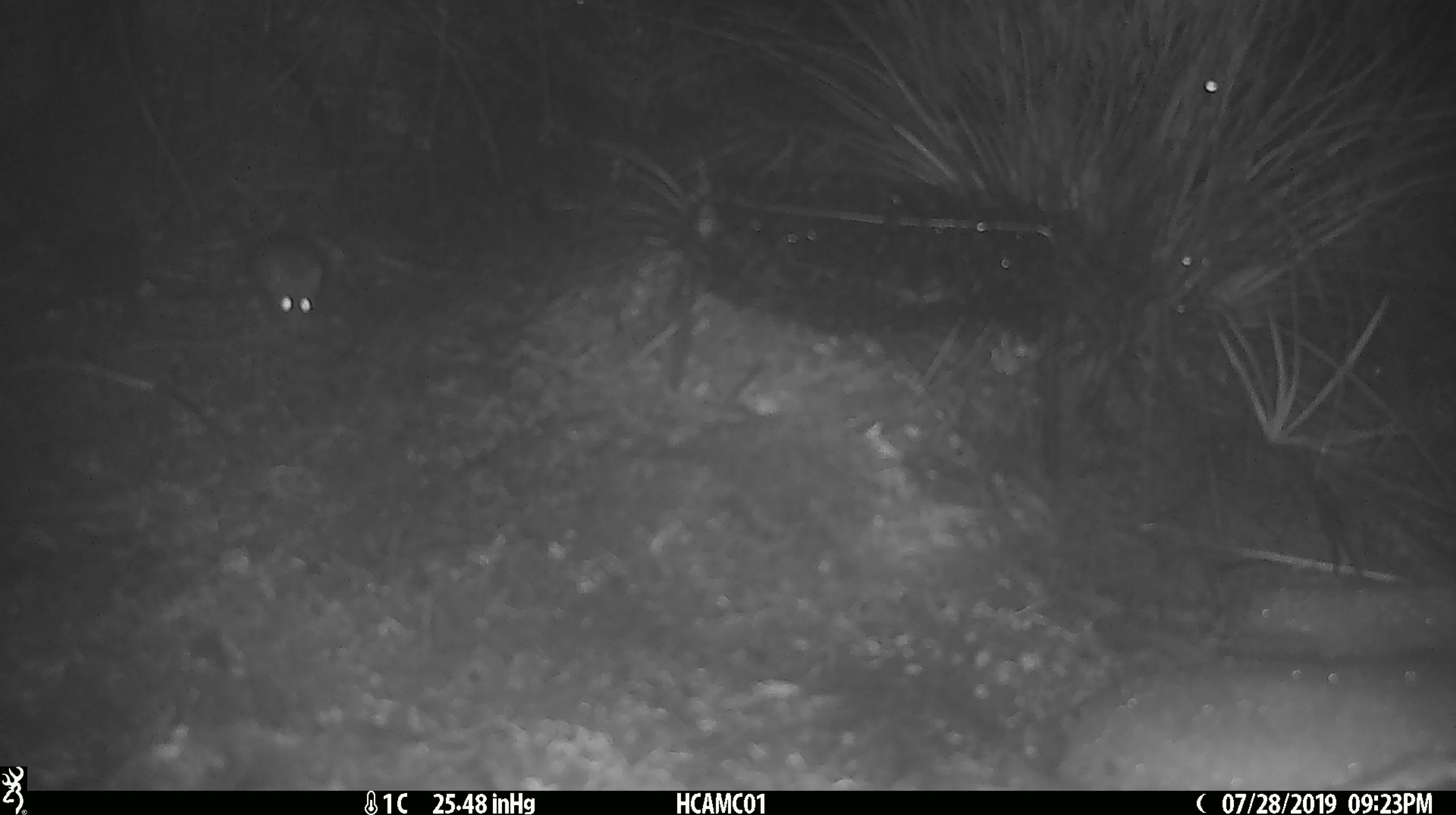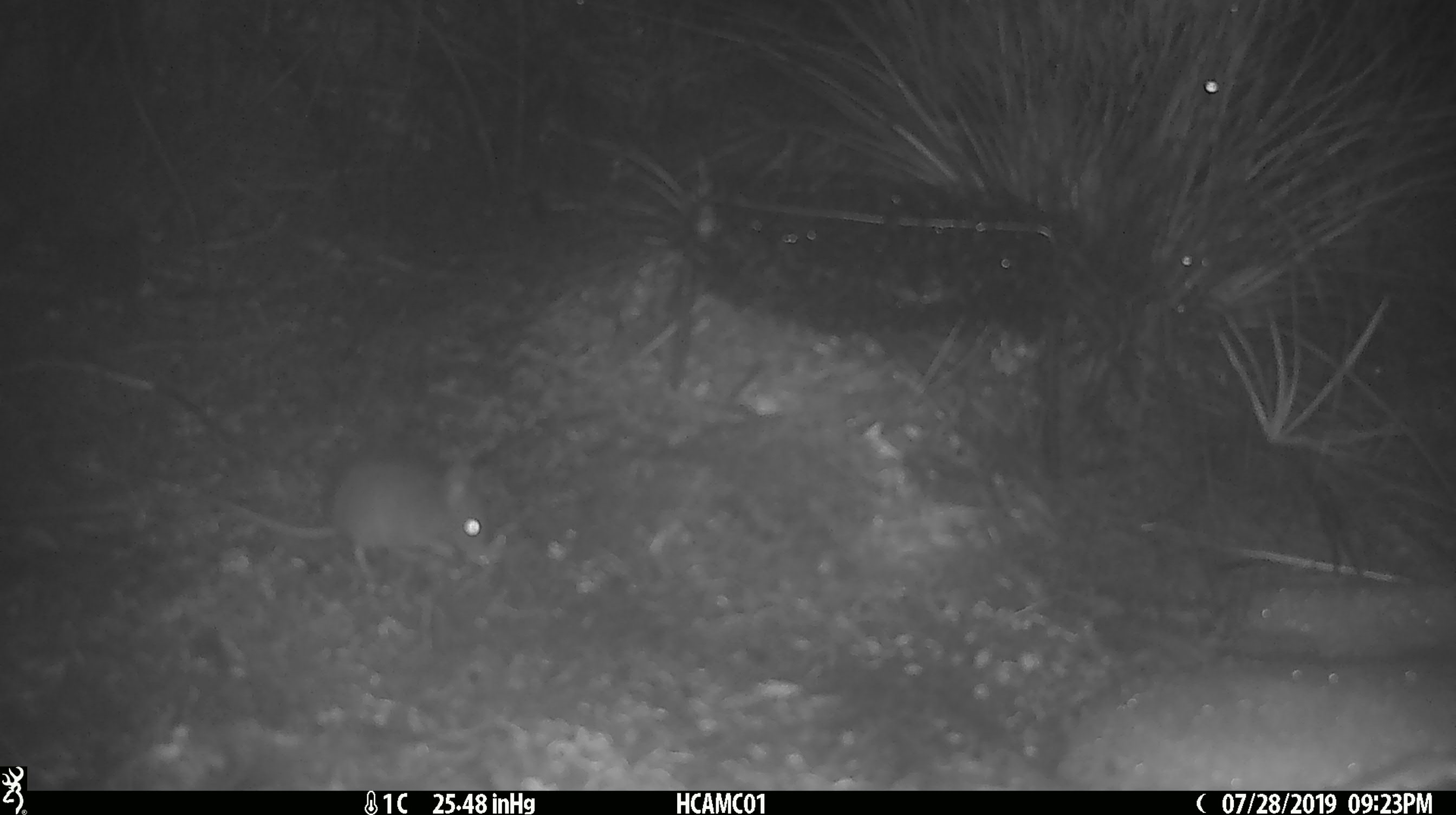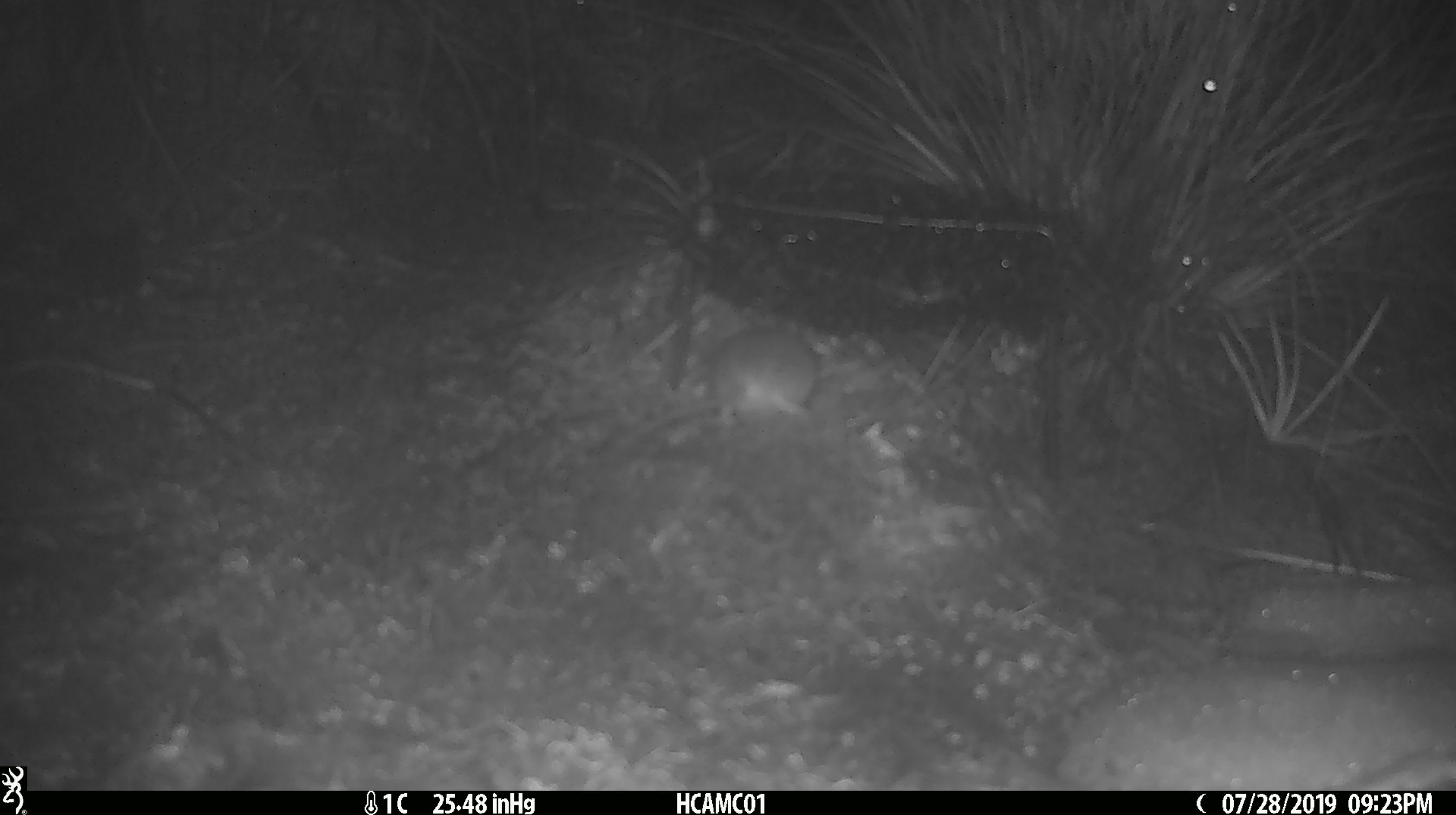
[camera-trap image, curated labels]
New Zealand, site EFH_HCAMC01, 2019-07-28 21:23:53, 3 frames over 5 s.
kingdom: Animalia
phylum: Chordata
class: Mammalia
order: Rodentia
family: Muridae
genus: Mus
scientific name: Mus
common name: mouse